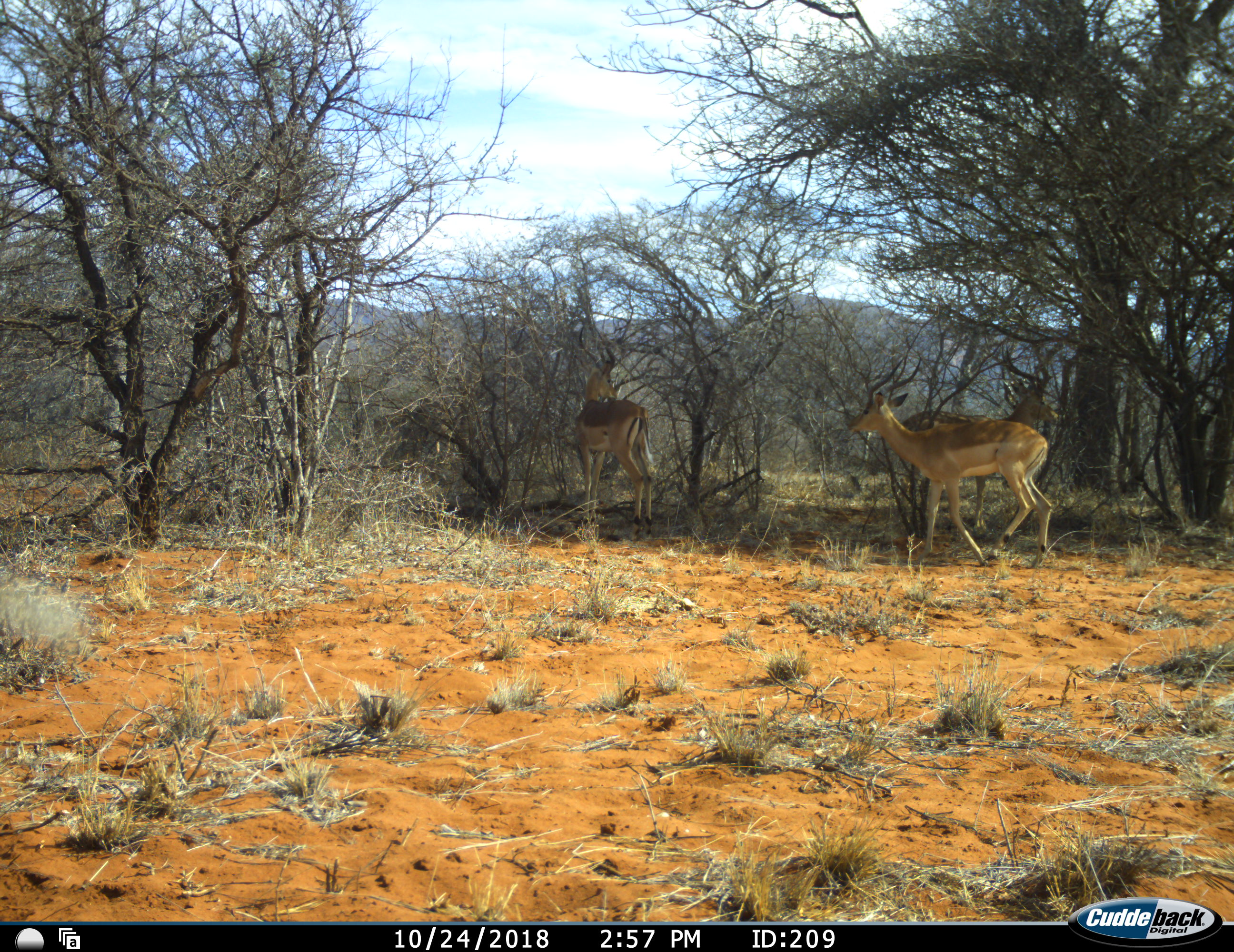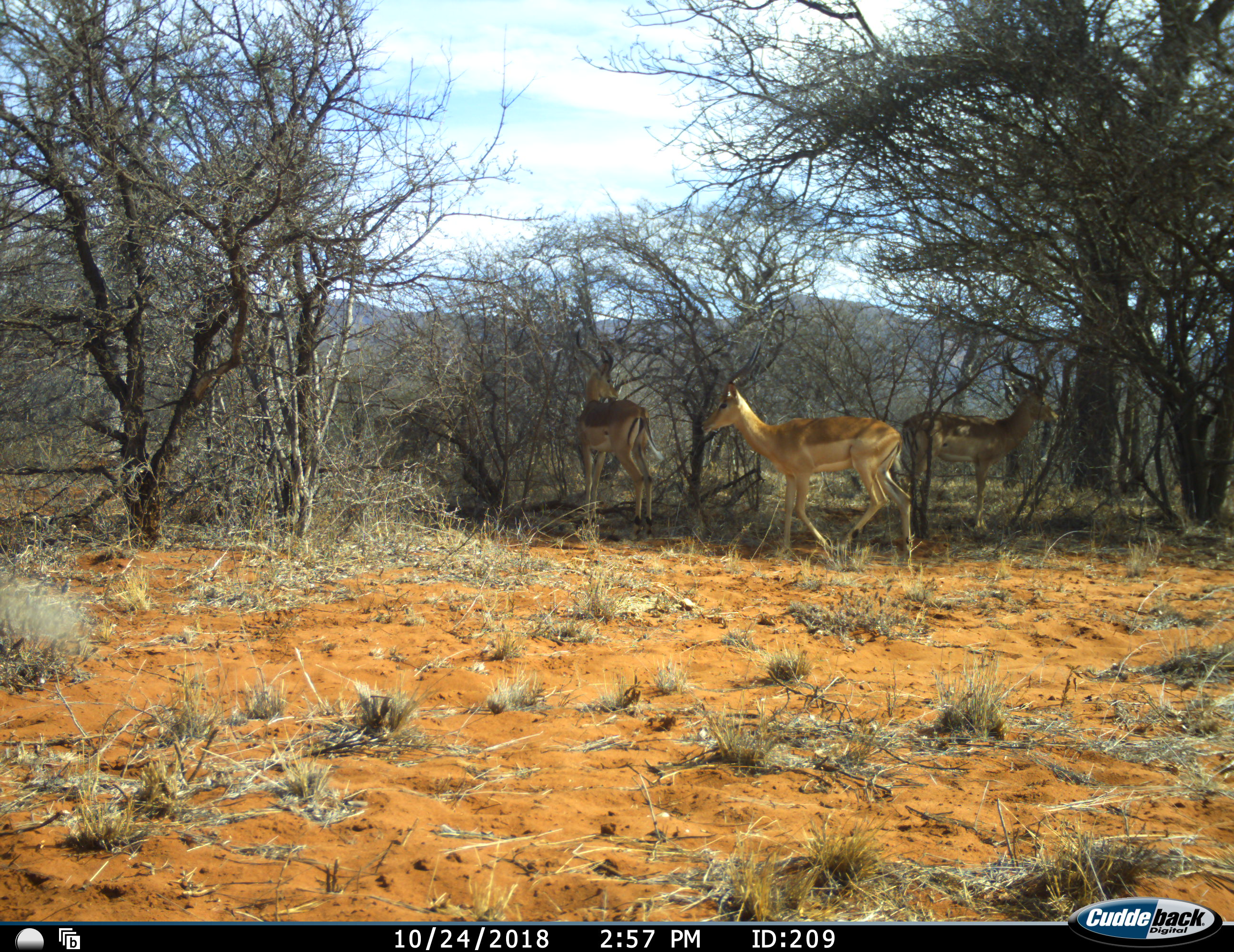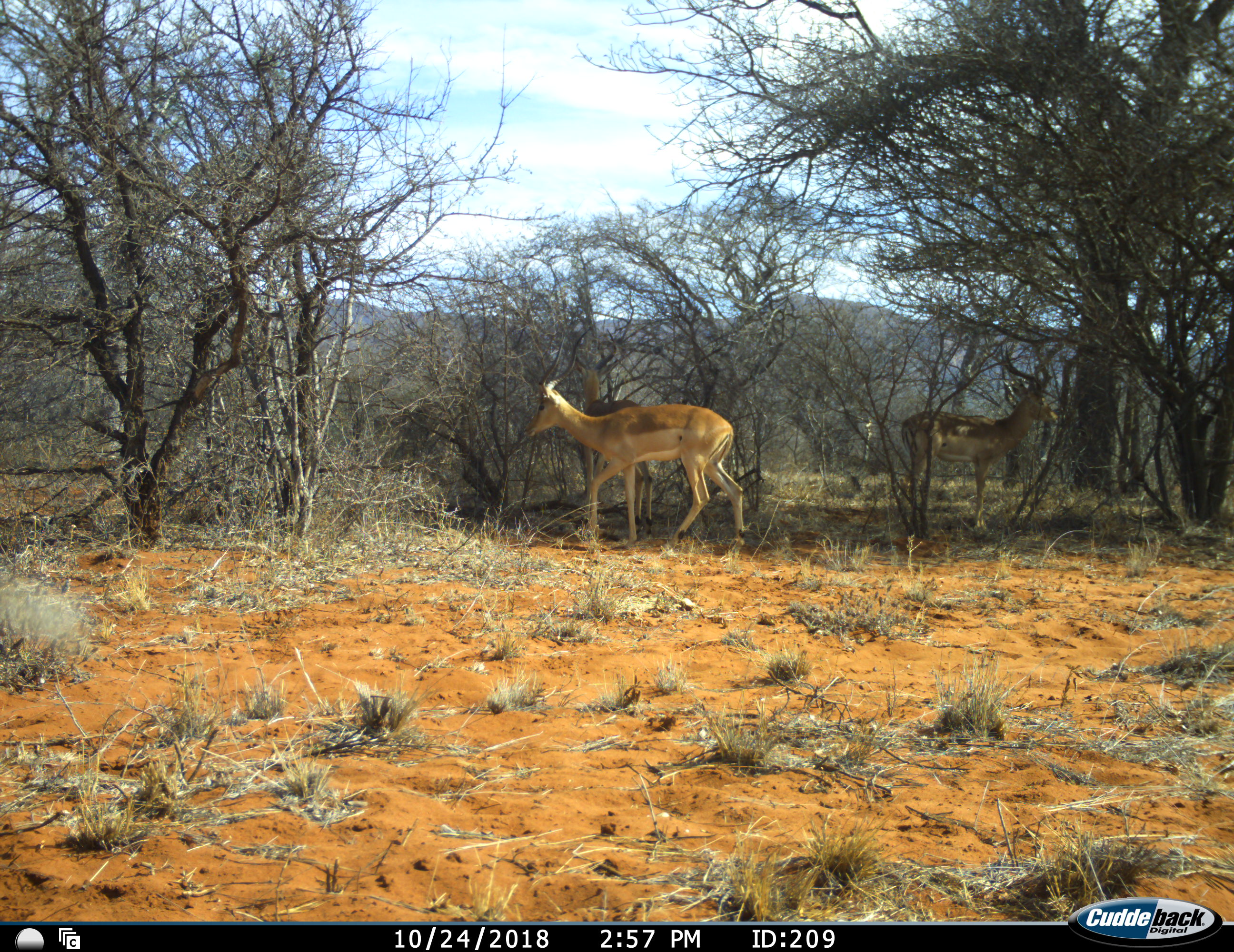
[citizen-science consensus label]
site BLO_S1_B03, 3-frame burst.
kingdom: Animalia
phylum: Chordata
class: Mammalia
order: Artiodactyla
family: Bovidae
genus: Aepyceros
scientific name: Aepyceros melampus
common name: impala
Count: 3.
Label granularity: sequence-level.